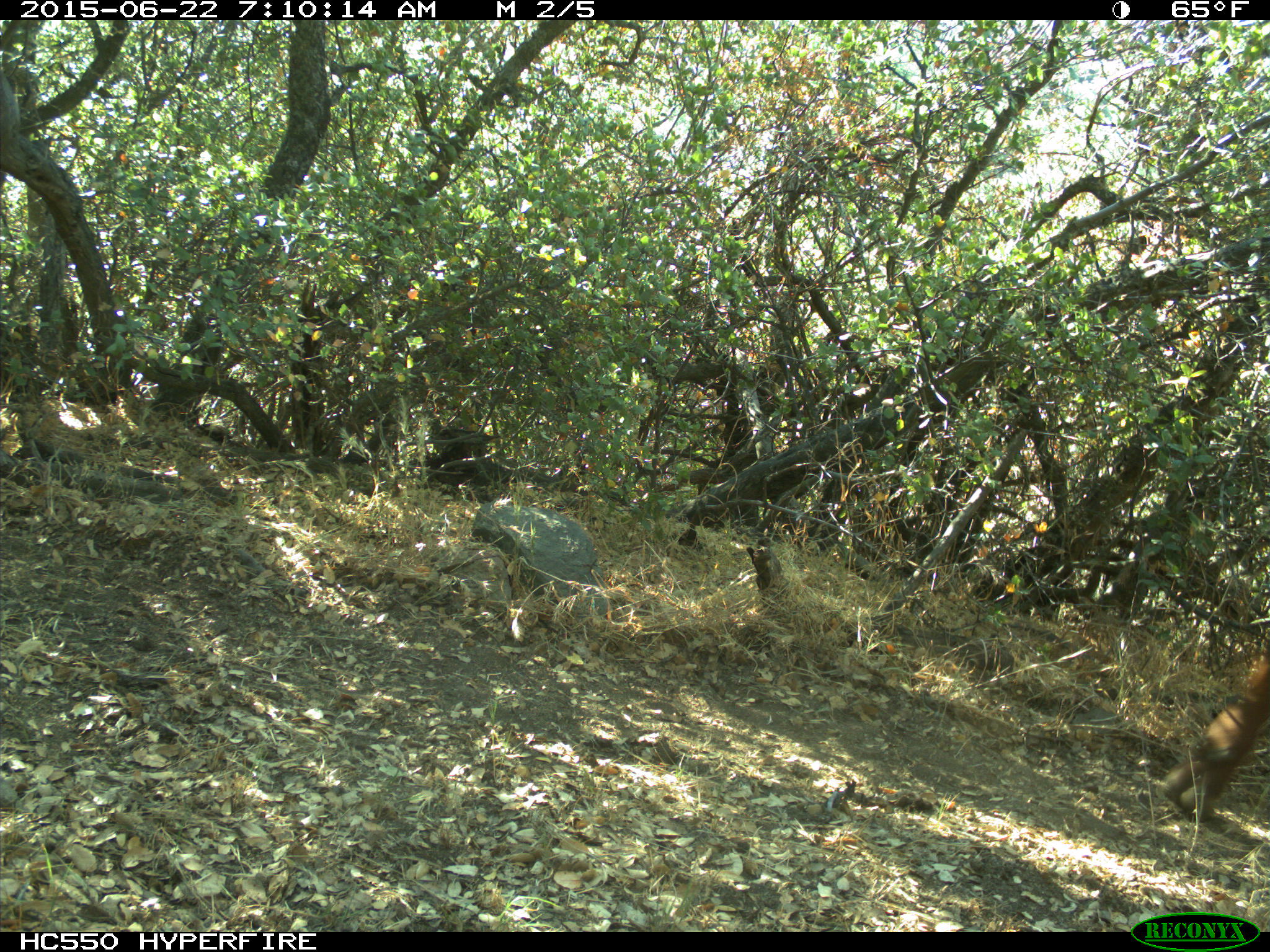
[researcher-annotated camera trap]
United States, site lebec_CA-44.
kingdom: Animalia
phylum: Chordata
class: Mammalia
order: Artiodactyla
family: Bovidae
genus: Bos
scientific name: Bos taurus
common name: domestic cow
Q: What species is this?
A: Bos taurus (domestic cow).